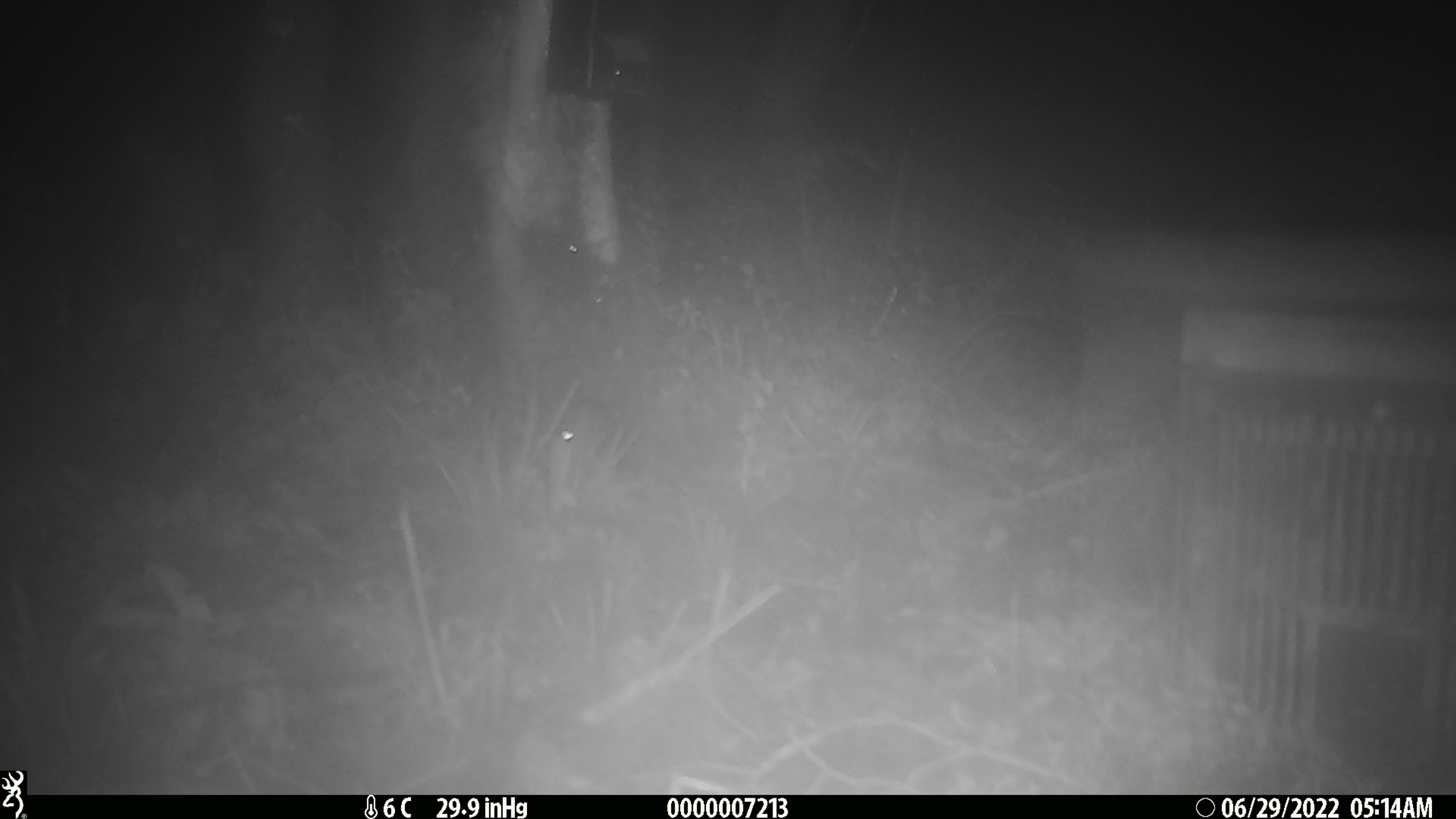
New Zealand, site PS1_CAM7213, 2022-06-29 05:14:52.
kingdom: Animalia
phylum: Chordata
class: Mammalia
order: Rodentia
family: Muridae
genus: Mus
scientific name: Mus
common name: mouse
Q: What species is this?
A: Mouse (Mus).